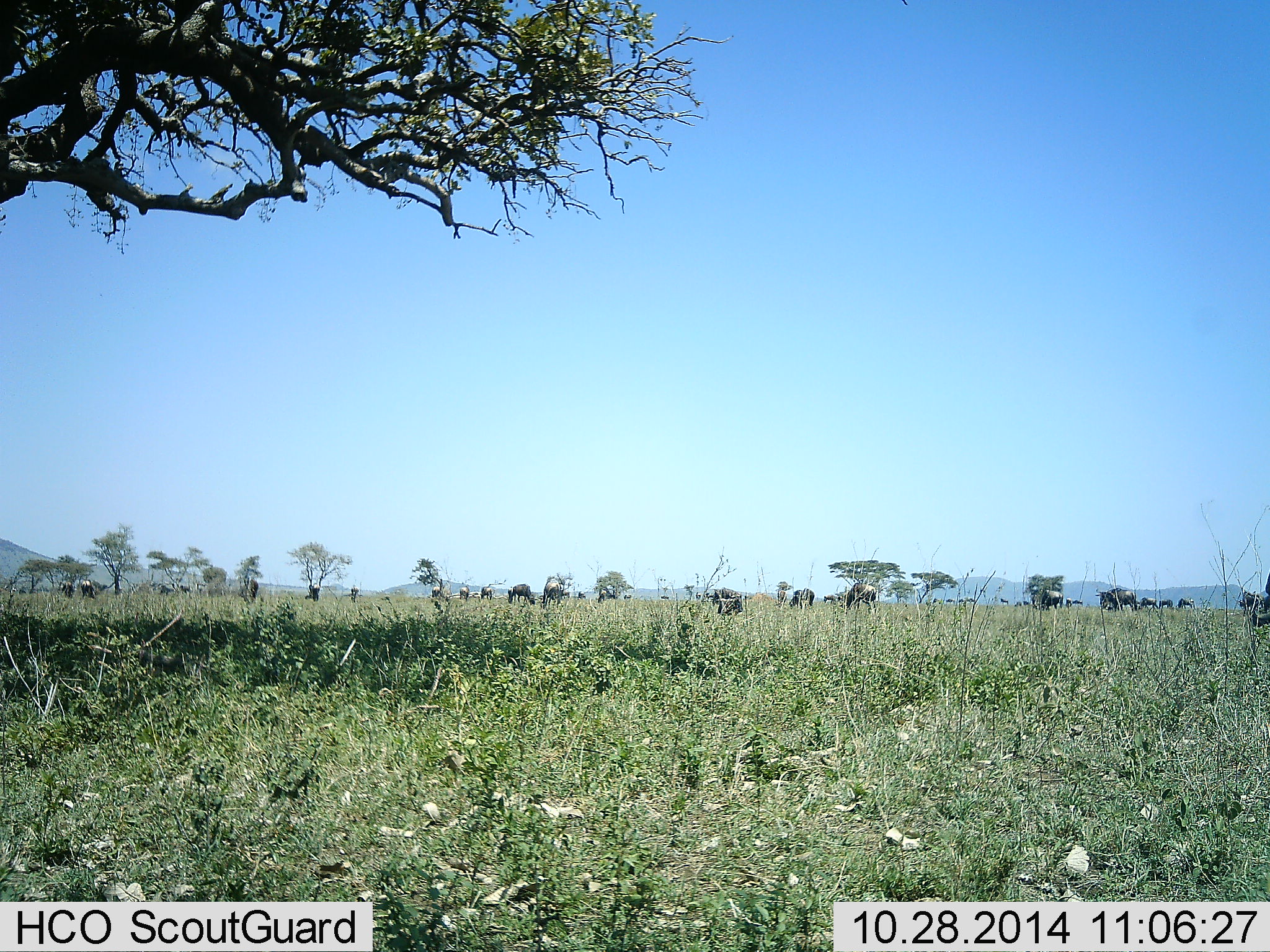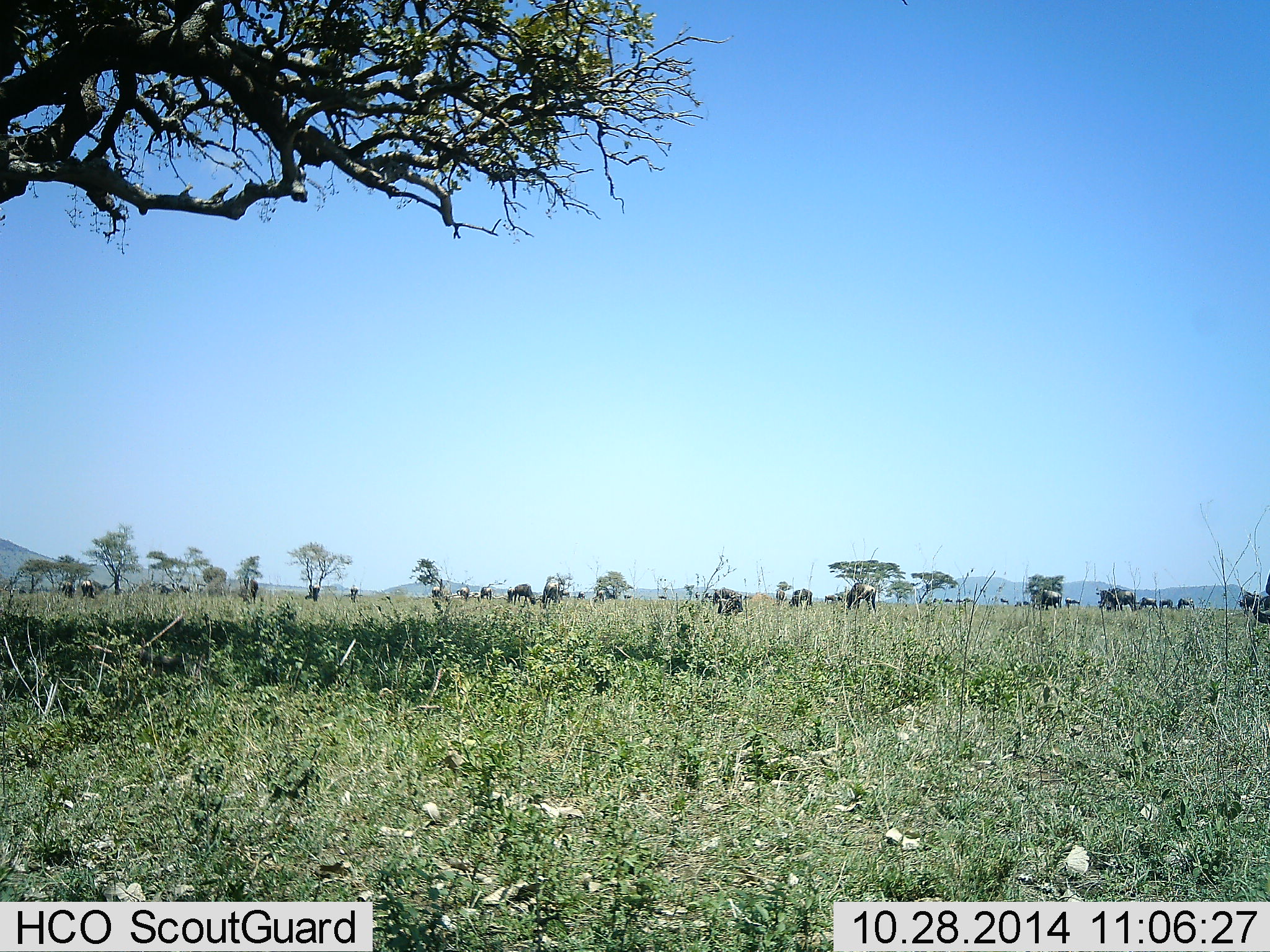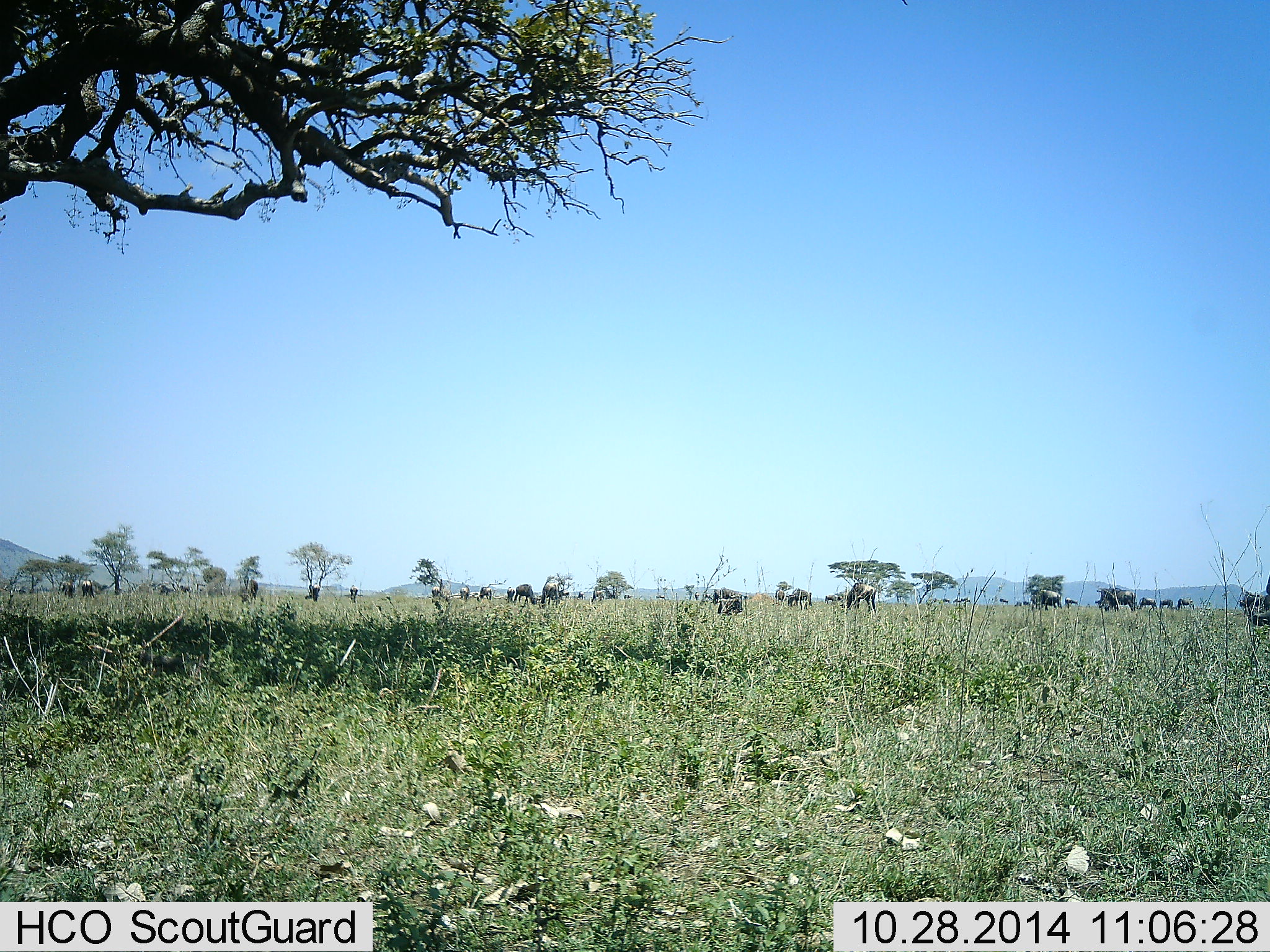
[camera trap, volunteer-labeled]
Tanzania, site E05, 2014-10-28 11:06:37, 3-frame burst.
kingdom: Animalia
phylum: Chordata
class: Mammalia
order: Artiodactyla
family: Bovidae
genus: Connochaetes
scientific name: Connochaetes taurinus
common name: blue wildebeest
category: wildebeest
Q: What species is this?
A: Wildebeest (blue wildebeest) (Connochaetes taurinus).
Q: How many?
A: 11-50.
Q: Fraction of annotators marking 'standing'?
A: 45%.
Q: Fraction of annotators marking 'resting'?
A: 0%.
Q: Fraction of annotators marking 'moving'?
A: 18%.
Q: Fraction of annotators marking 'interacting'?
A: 0%.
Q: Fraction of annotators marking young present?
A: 0%.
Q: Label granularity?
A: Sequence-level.